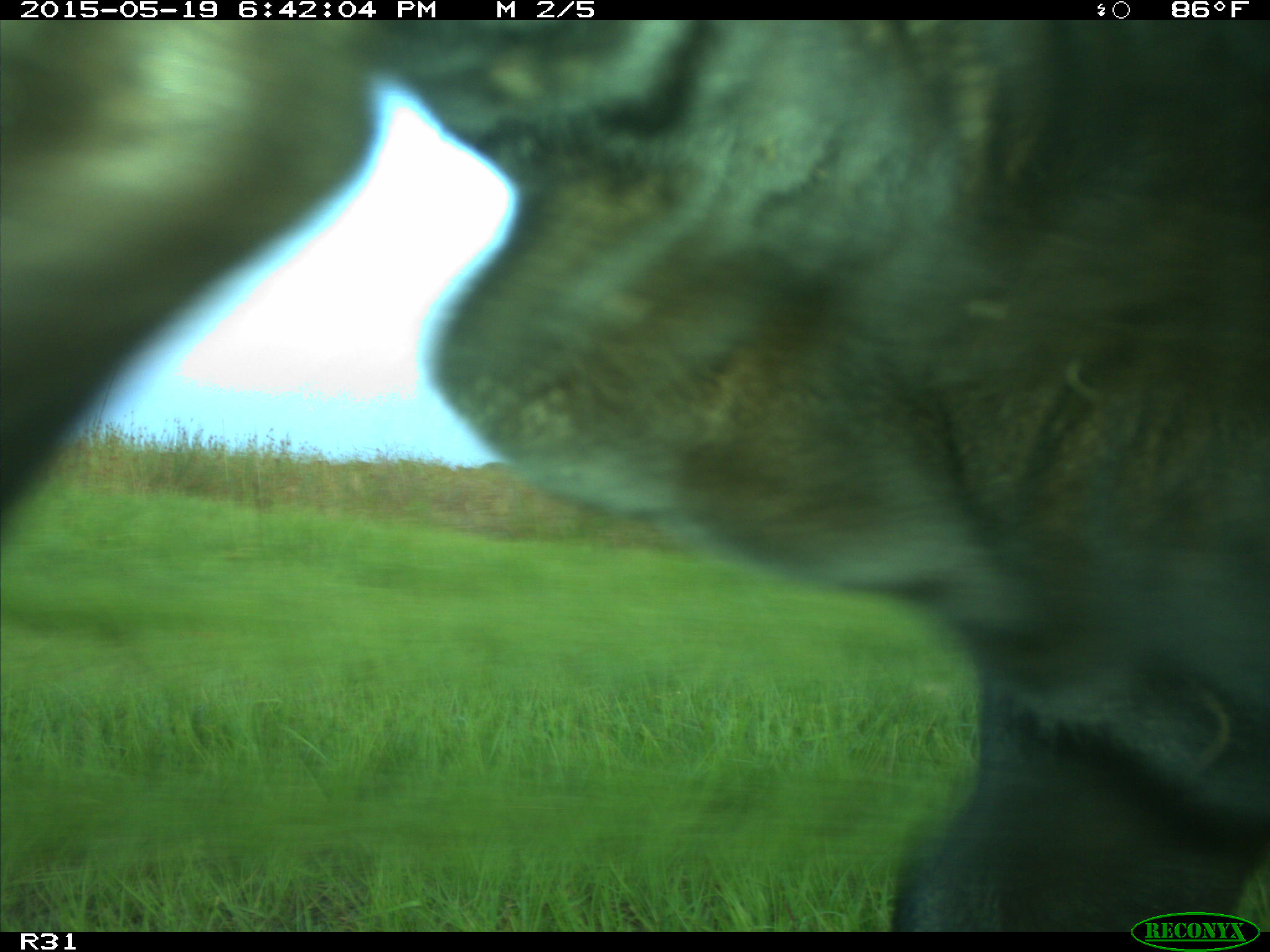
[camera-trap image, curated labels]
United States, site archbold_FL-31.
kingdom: Animalia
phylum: Chordata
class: Mammalia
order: Artiodactyla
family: Bovidae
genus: Bos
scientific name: Bos taurus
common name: domestic cow